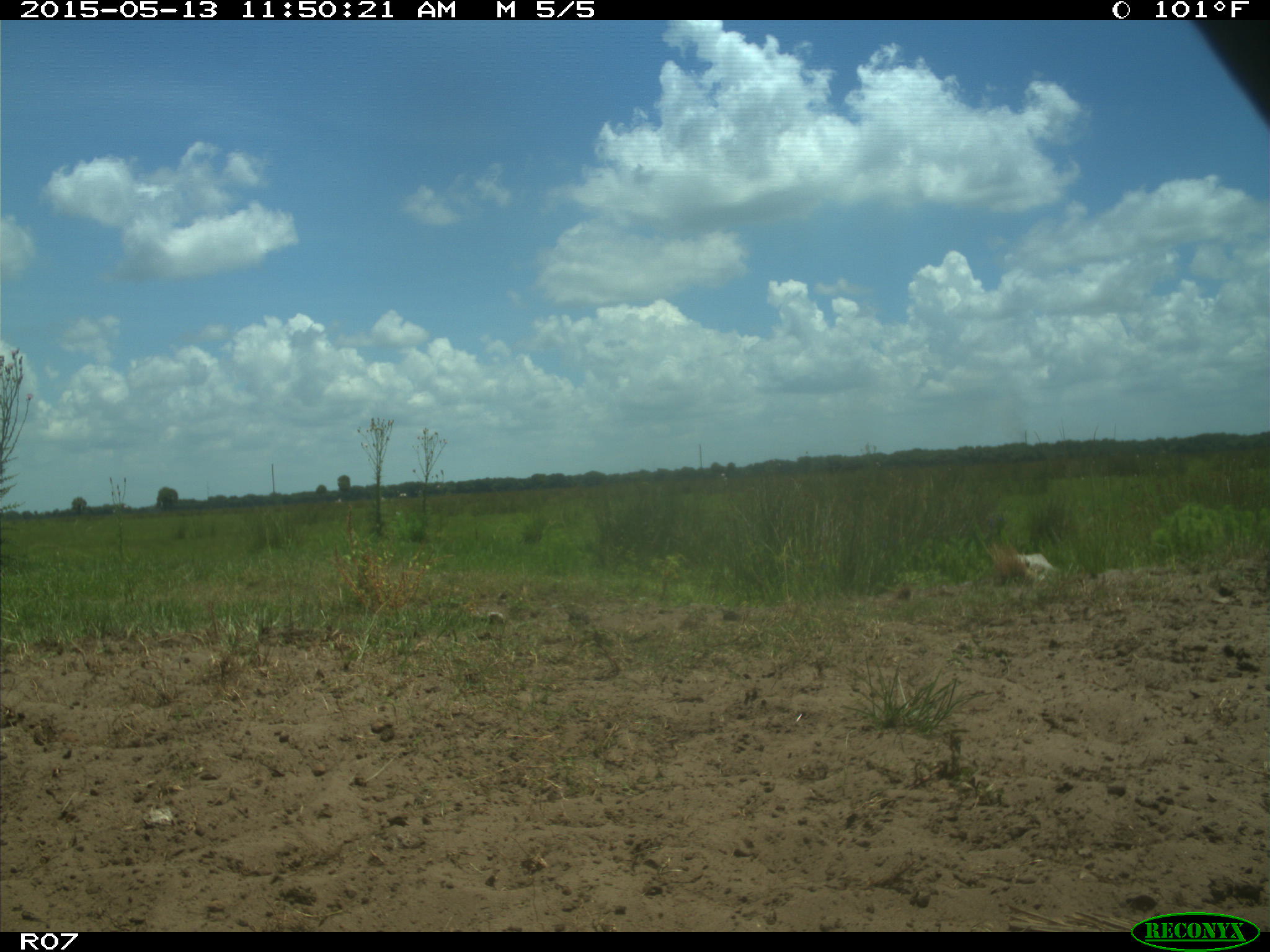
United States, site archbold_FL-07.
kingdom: Animalia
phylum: Chordata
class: Mammalia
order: Artiodactyla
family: Bovidae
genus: Bos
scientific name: Bos taurus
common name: domestic cow